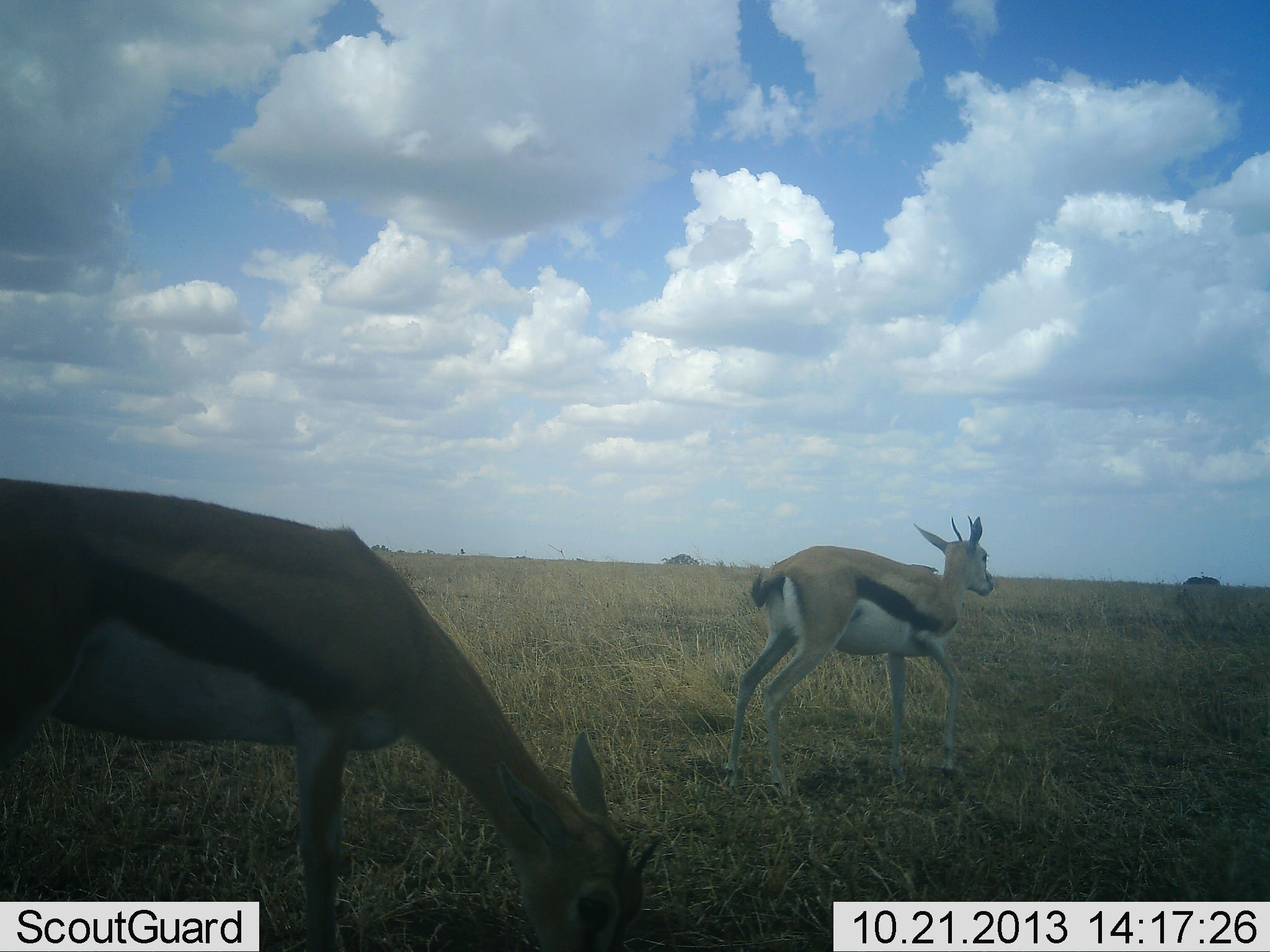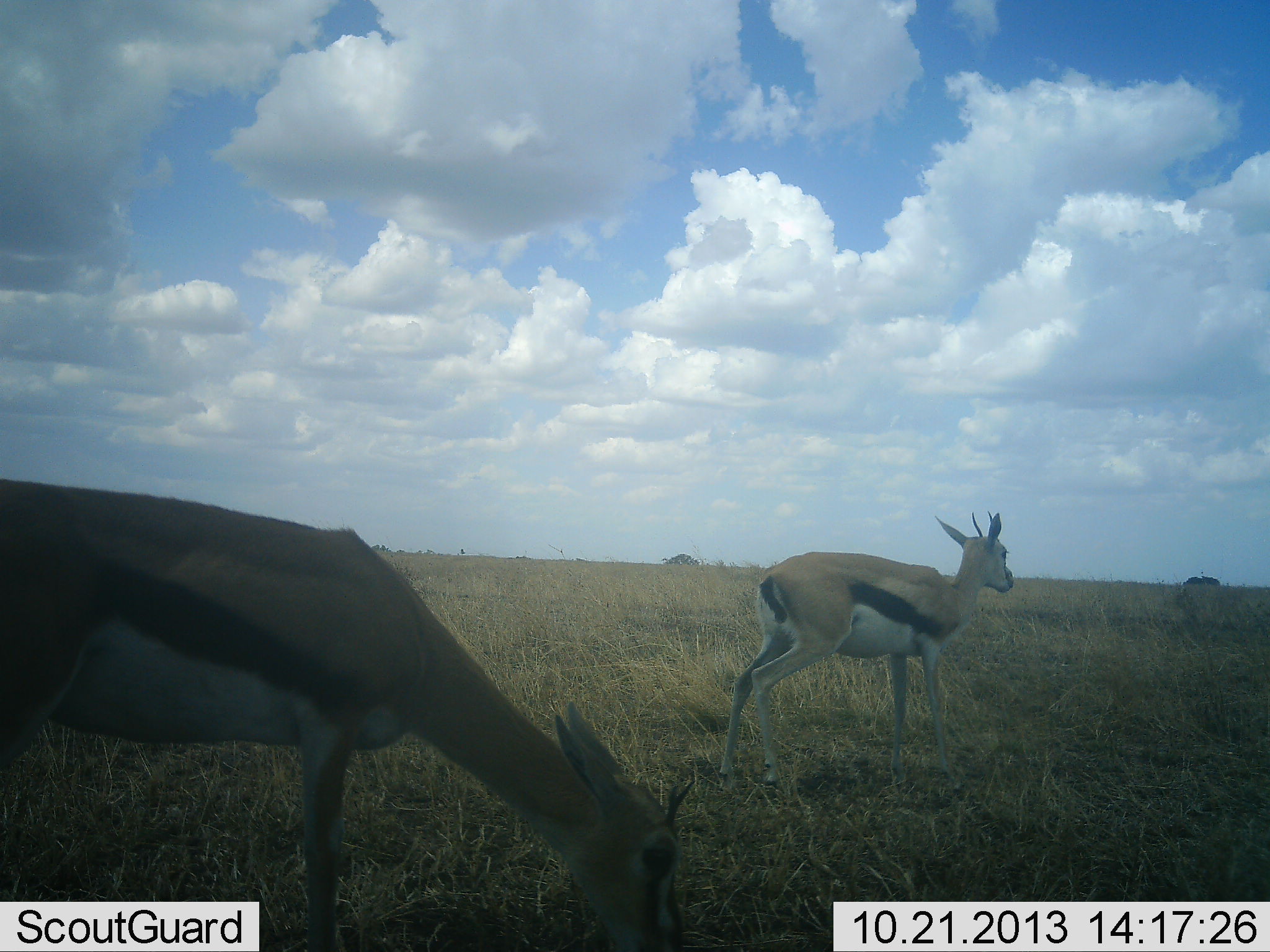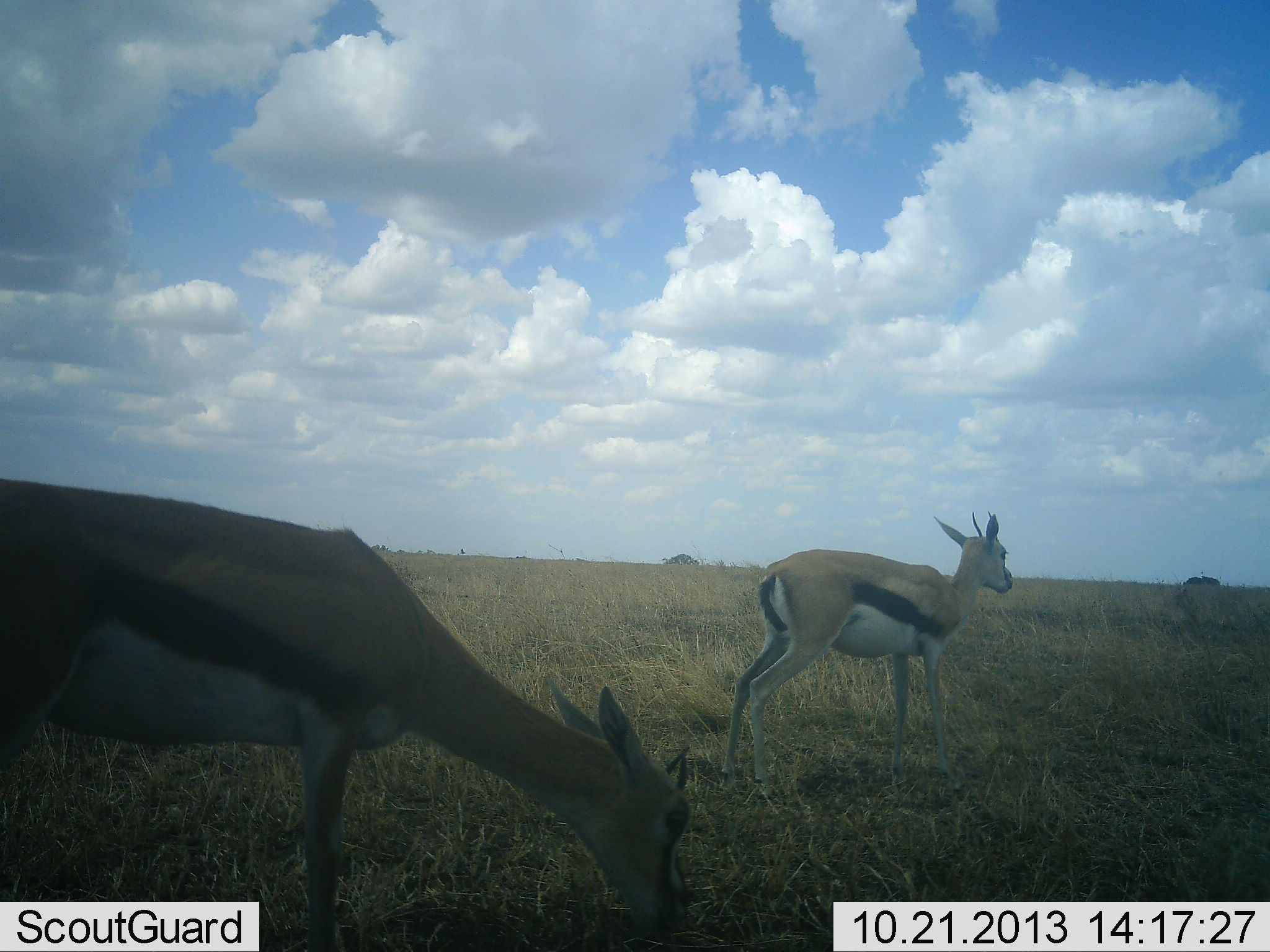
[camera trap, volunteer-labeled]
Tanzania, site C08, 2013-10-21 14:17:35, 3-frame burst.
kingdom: Animalia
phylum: Chordata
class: Mammalia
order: Artiodactyla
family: Bovidae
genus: Eudorcas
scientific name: Eudorcas thomsonii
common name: thomson's gazelle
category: gazellethomsons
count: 2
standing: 50%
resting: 0%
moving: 40%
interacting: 0%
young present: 0%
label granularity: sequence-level